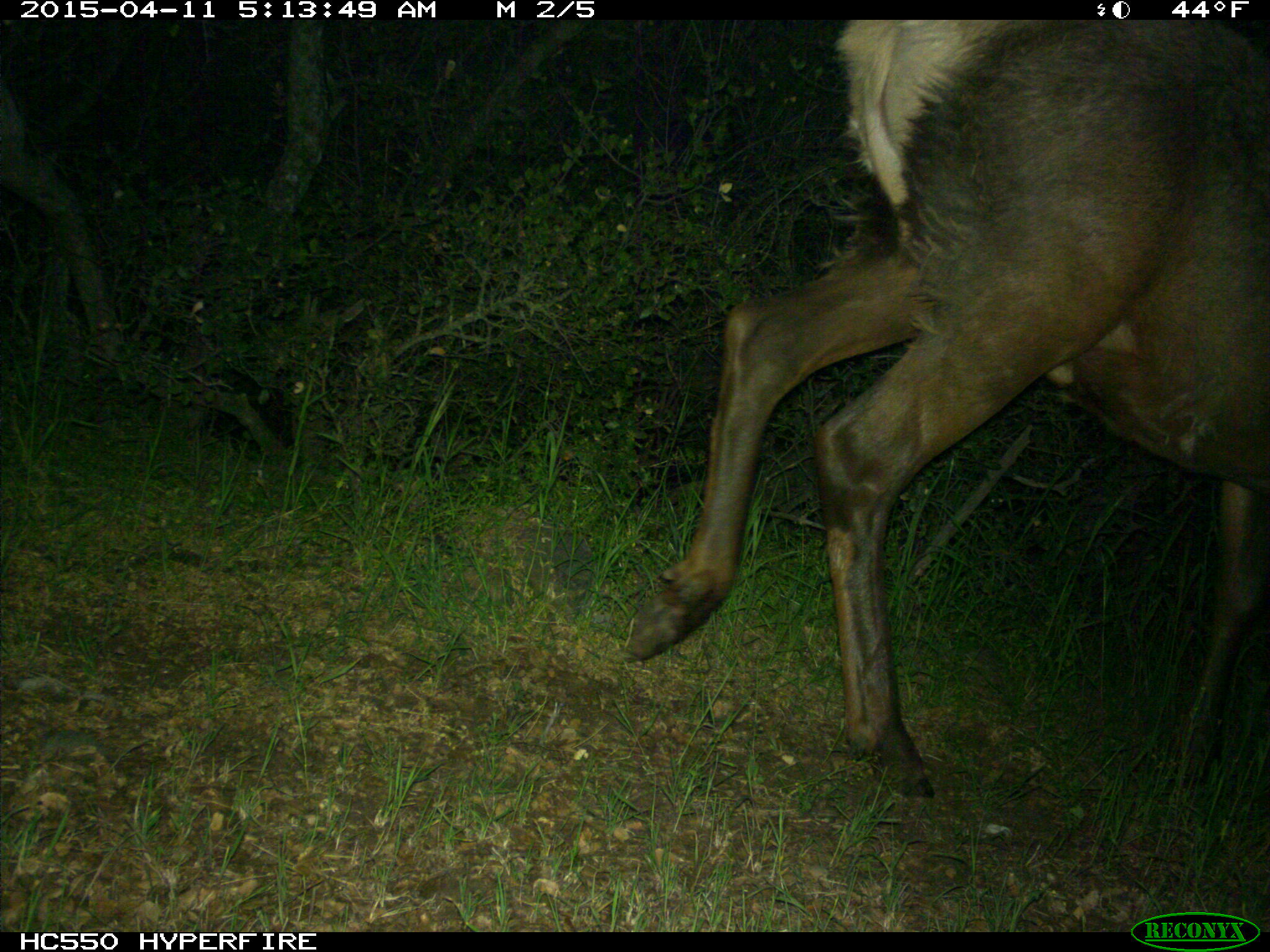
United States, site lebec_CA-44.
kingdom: Animalia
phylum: Chordata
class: Mammalia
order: Artiodactyla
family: Cervidae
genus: Cervus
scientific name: Cervus canadensis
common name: elk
Cervus canadensis (elk).